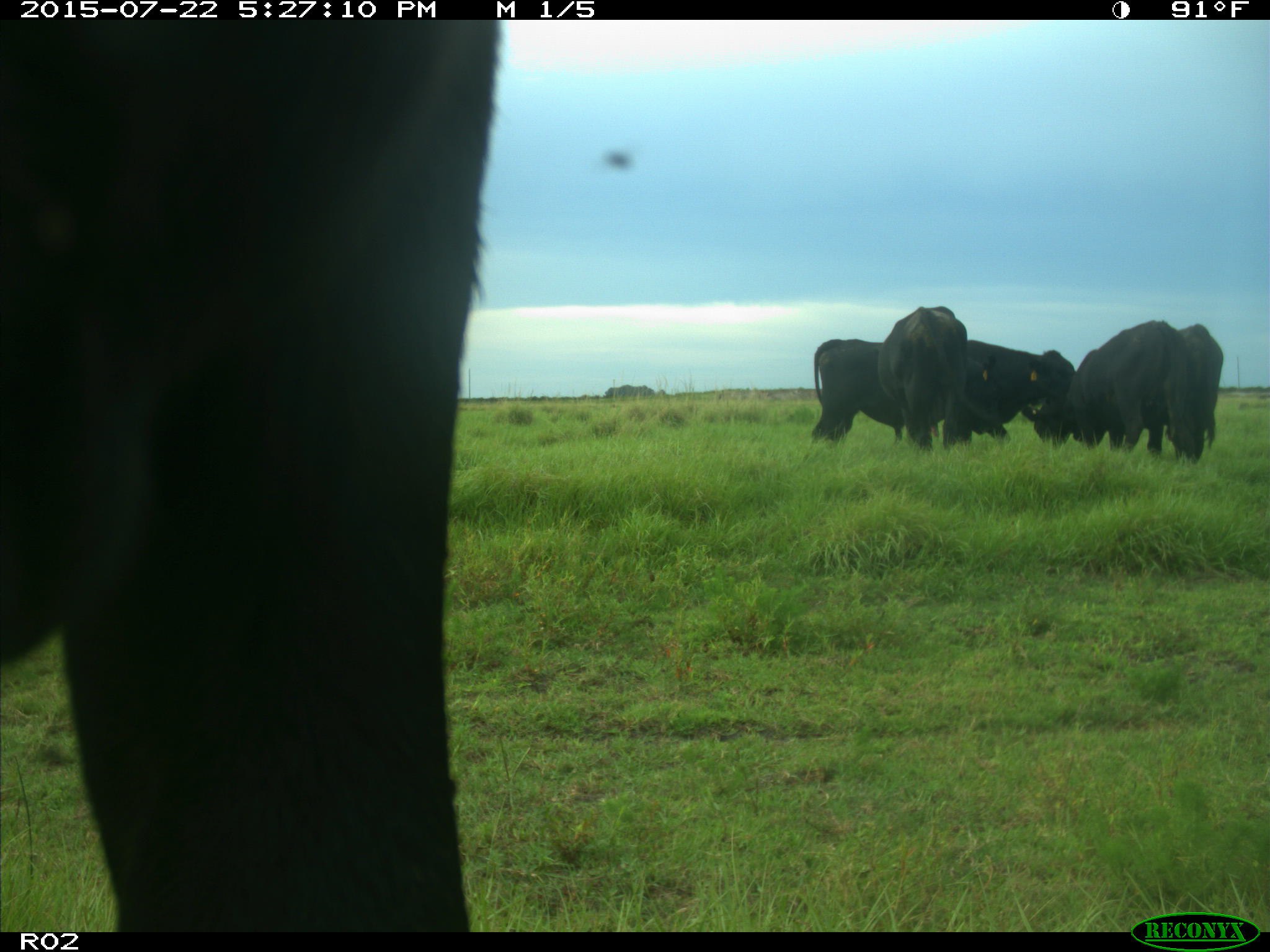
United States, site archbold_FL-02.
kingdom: Animalia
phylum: Chordata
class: Mammalia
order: Artiodactyla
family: Bovidae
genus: Bos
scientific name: Bos taurus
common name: domestic cow